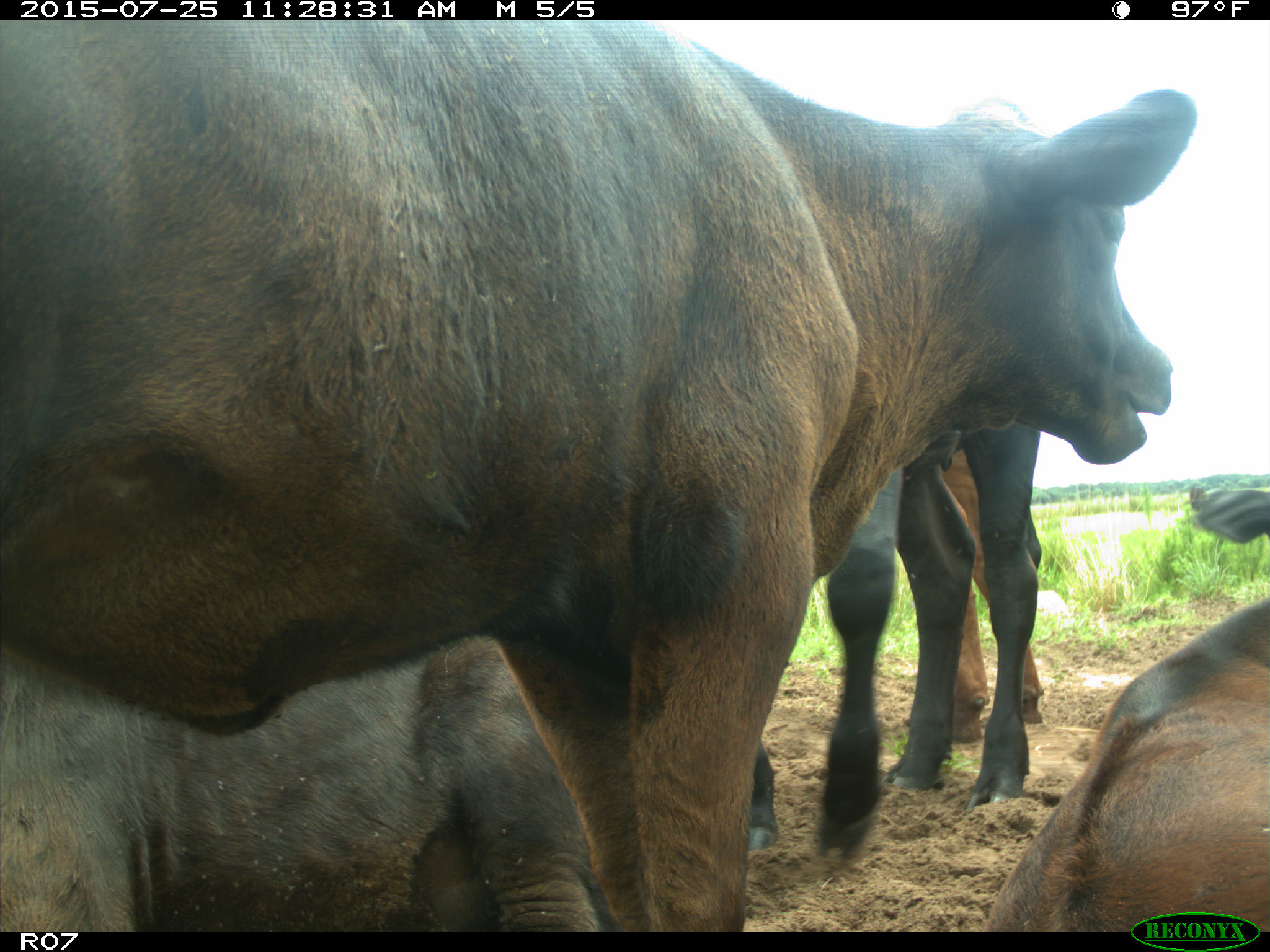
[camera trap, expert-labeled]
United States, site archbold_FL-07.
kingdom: Animalia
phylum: Chordata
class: Mammalia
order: Artiodactyla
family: Bovidae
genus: Bos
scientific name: Bos taurus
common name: domestic cow